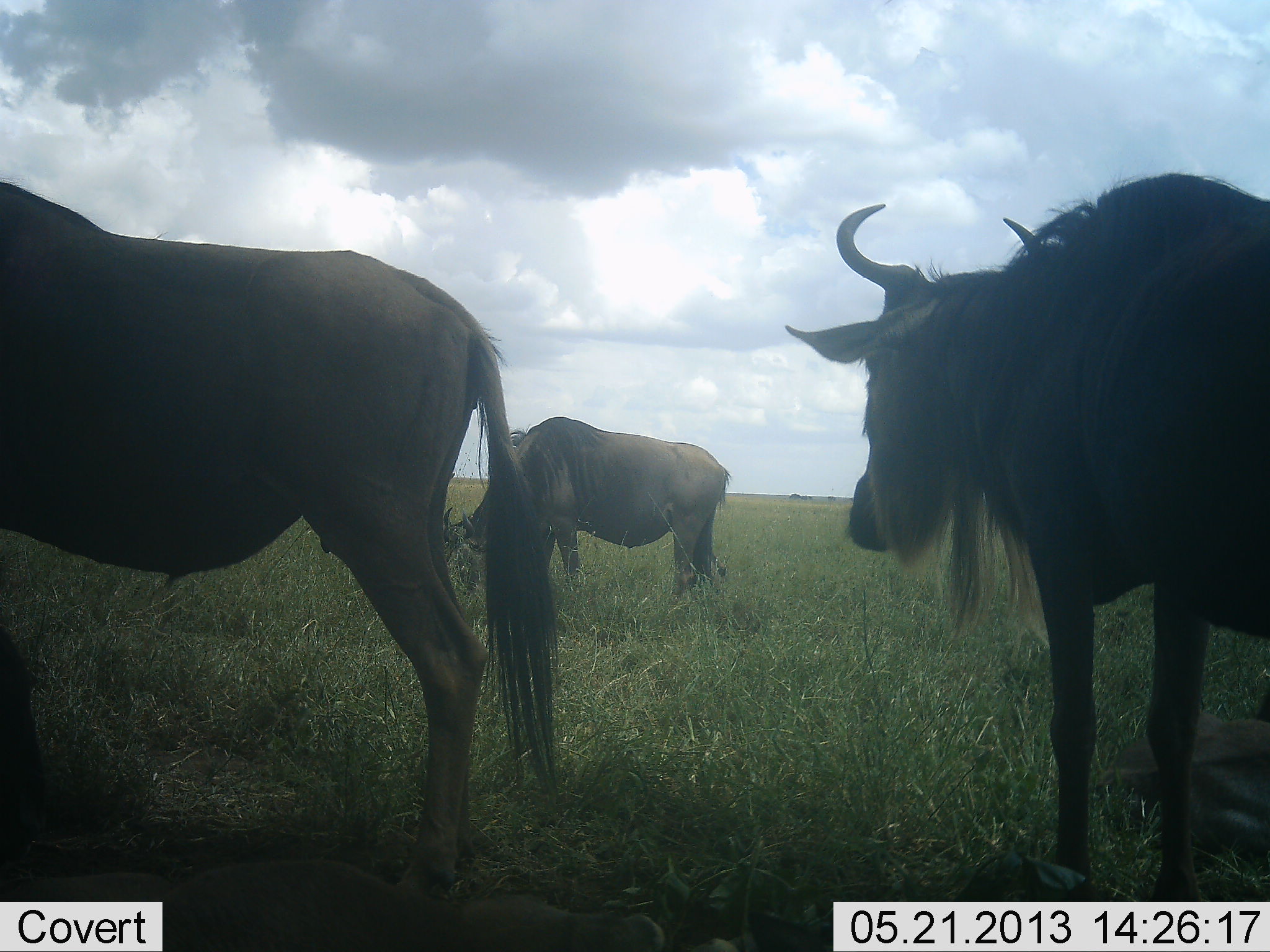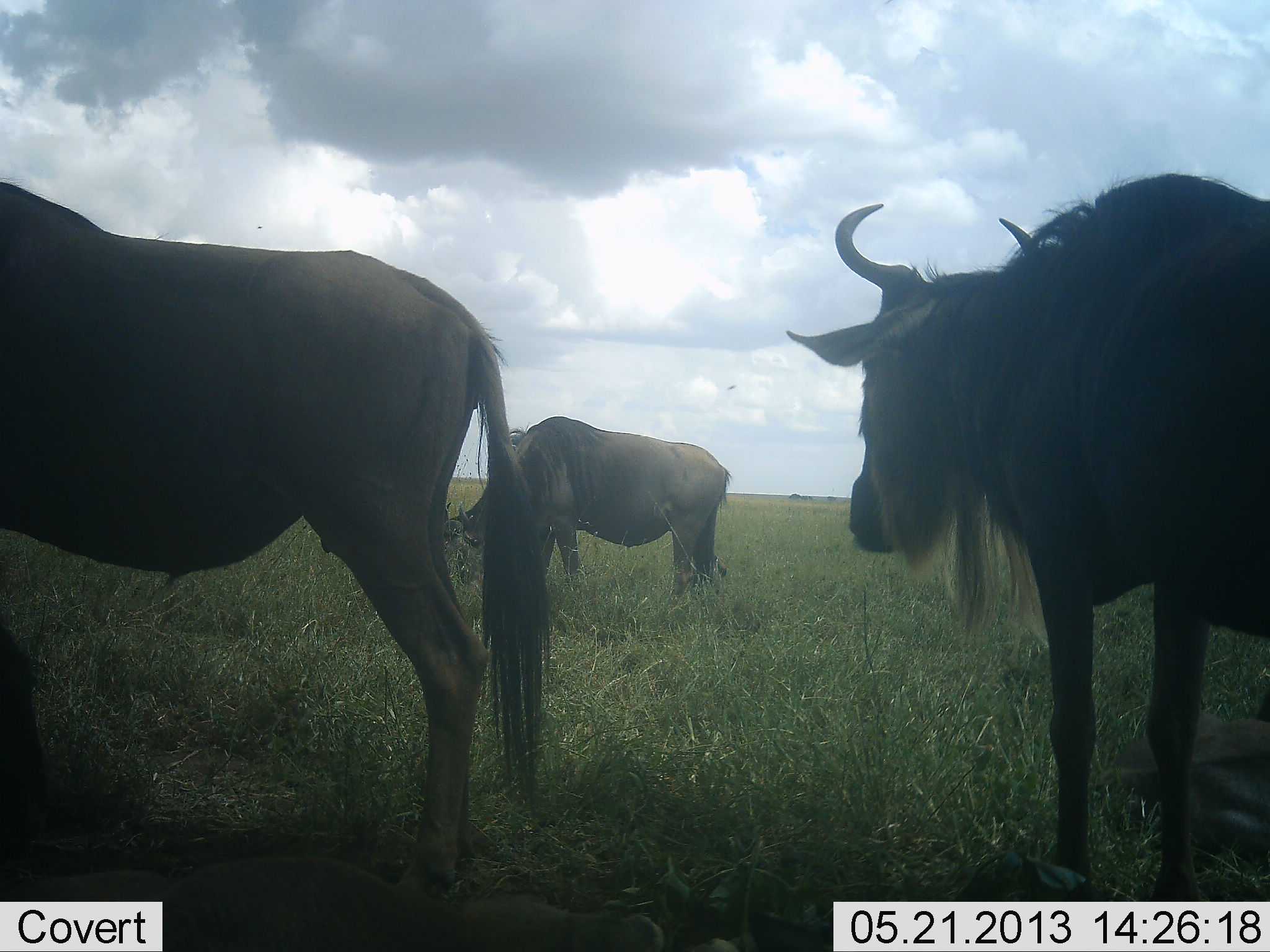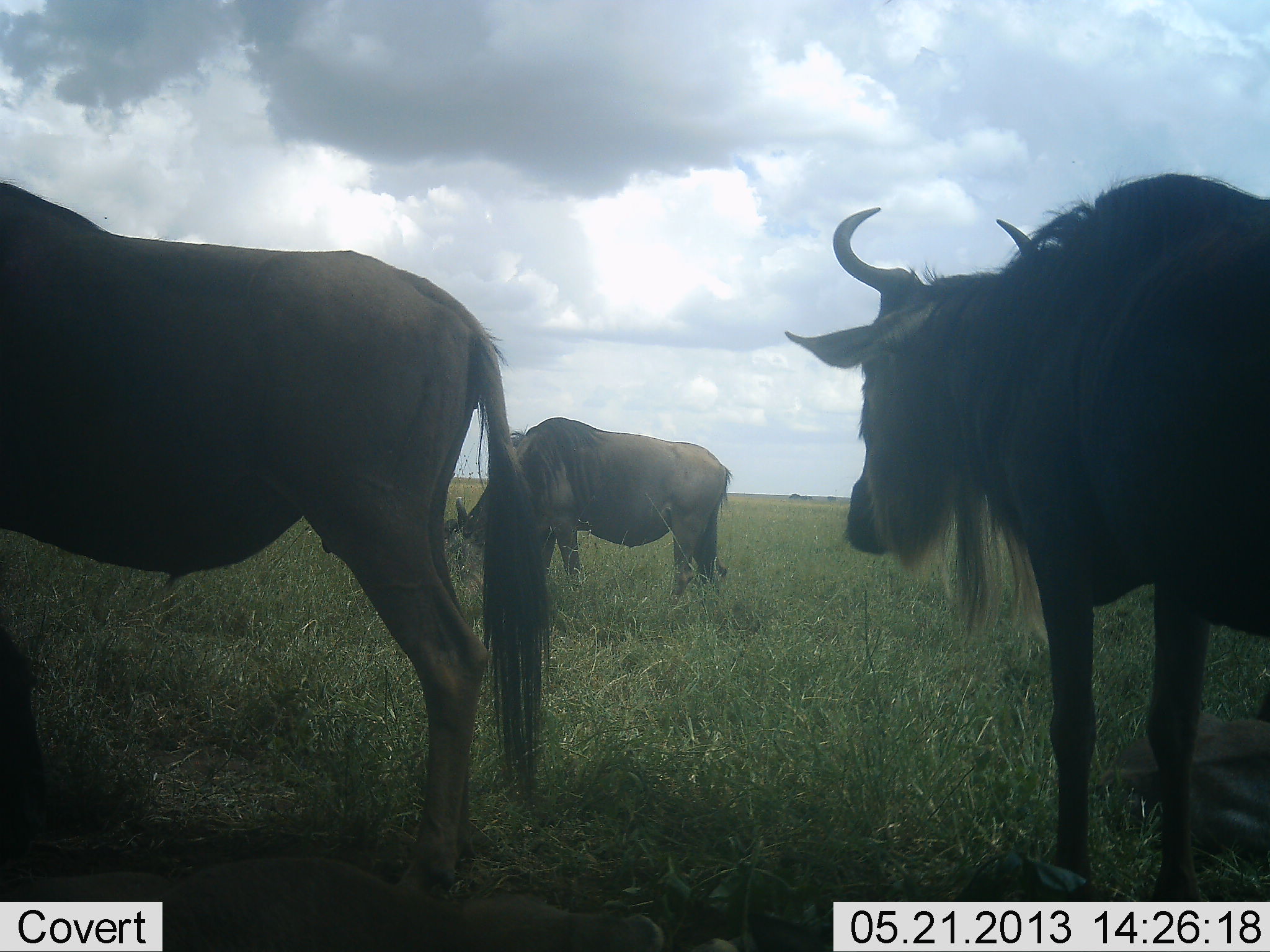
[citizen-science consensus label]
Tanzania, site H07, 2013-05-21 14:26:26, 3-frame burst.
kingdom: Animalia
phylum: Chordata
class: Mammalia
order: Artiodactyla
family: Bovidae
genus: Connochaetes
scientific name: Connochaetes taurinus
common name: blue wildebeest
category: wildebeest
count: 3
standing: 87%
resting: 30%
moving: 0%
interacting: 0%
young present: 9%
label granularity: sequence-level